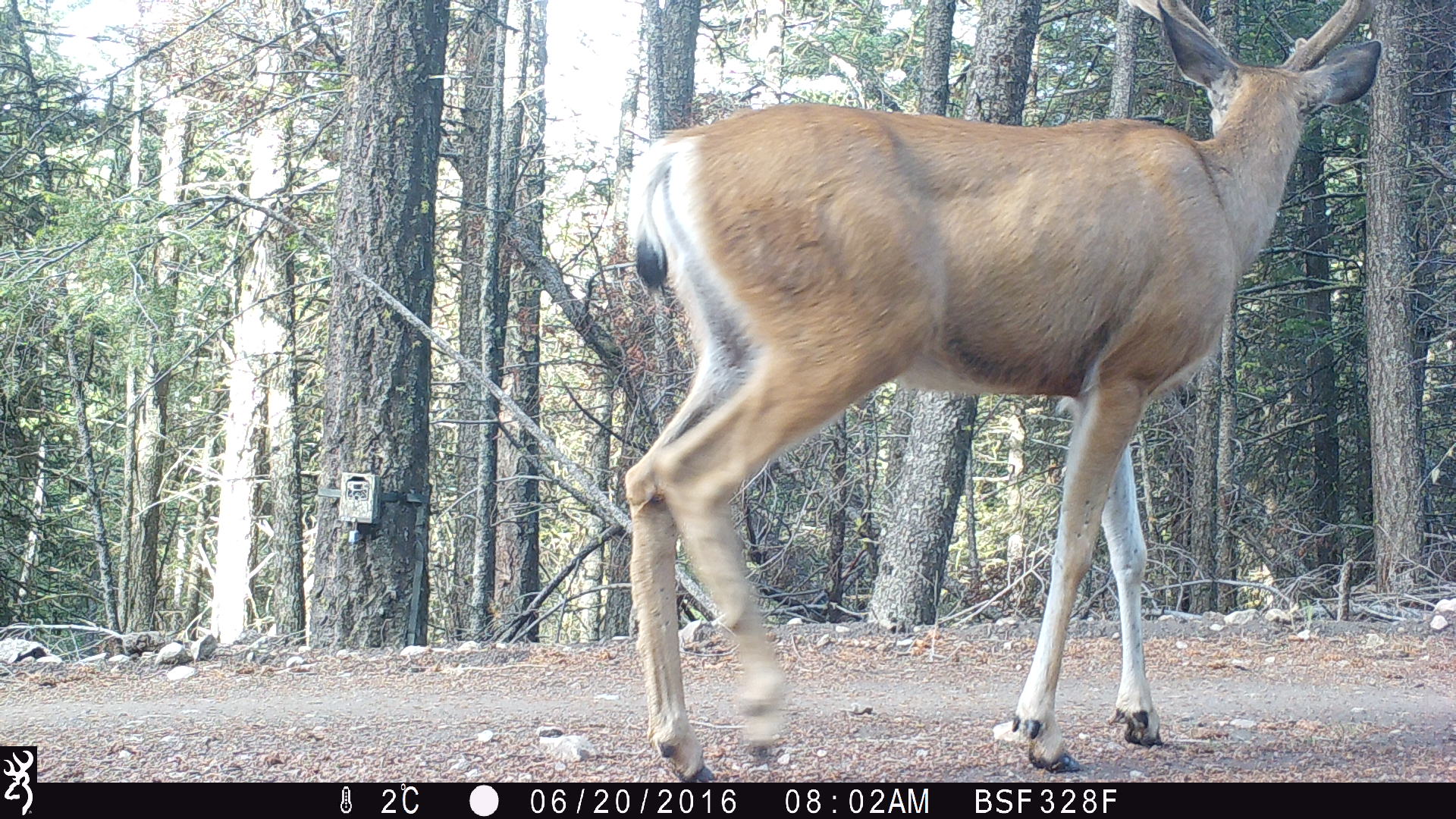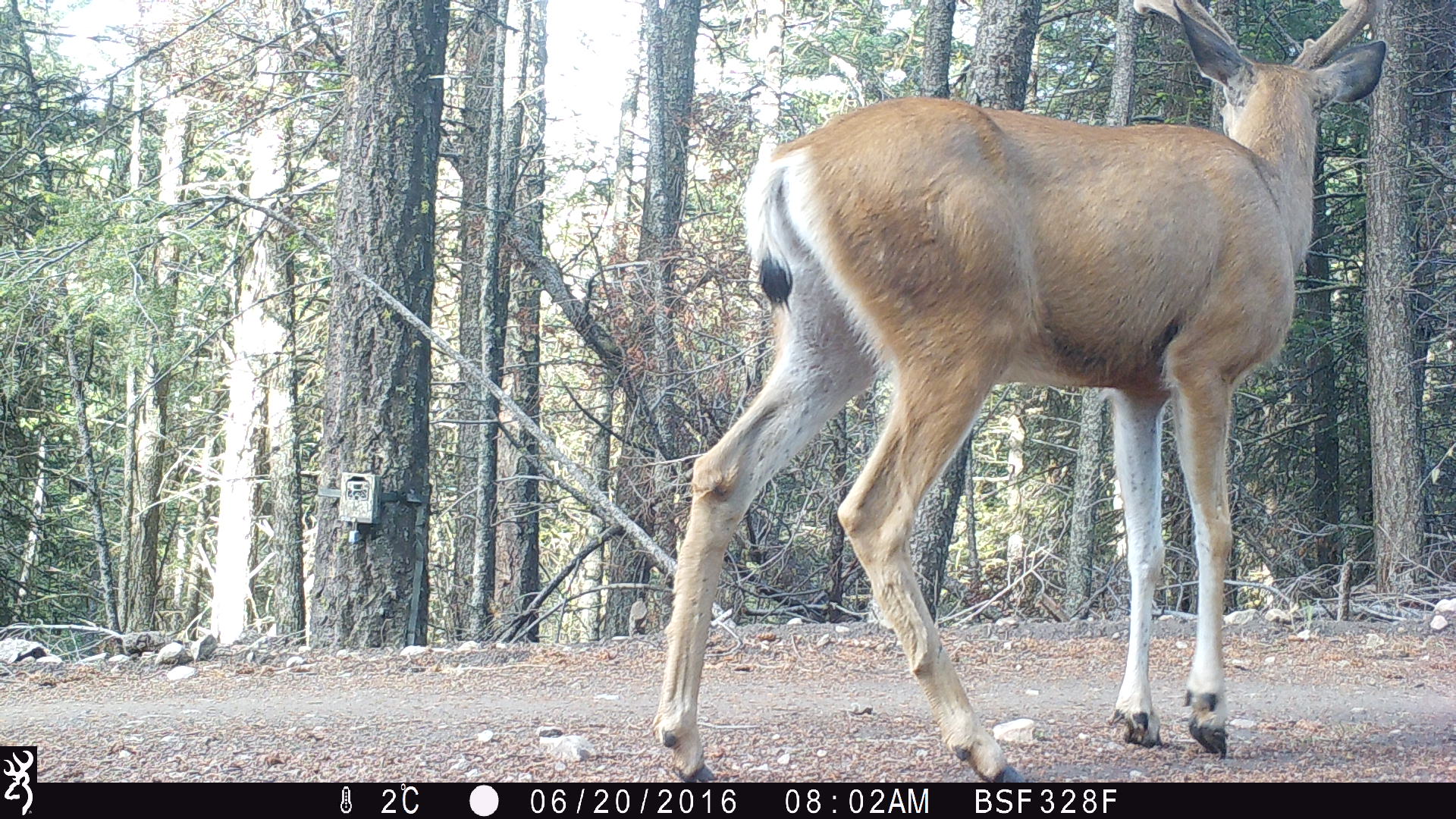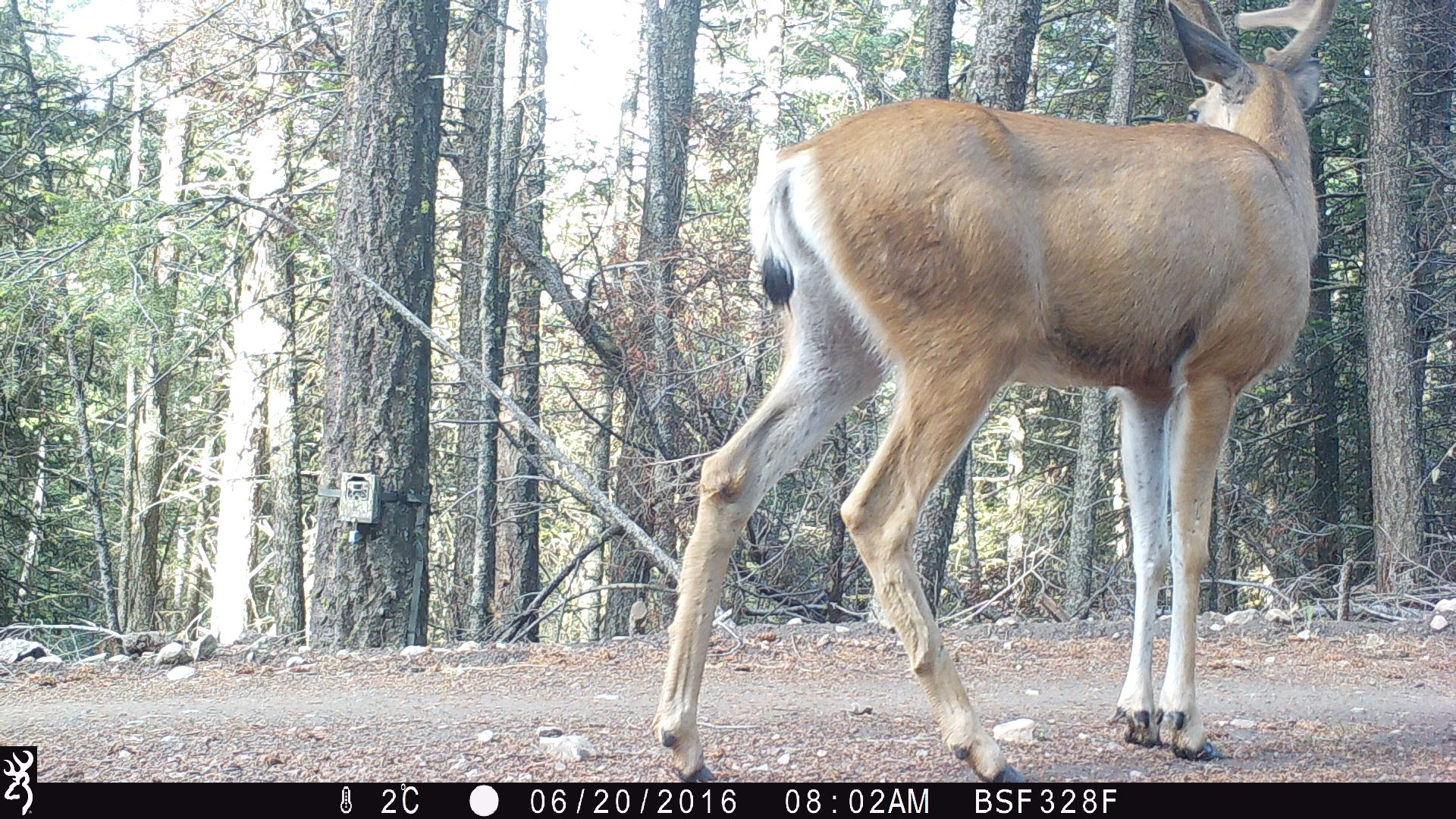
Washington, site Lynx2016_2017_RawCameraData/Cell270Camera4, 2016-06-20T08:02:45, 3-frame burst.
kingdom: Animalia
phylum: Chordata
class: Mammalia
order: Artiodactyla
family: Cervidae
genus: Odocoileus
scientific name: Odocoileus hemionus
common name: mule deer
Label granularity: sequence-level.